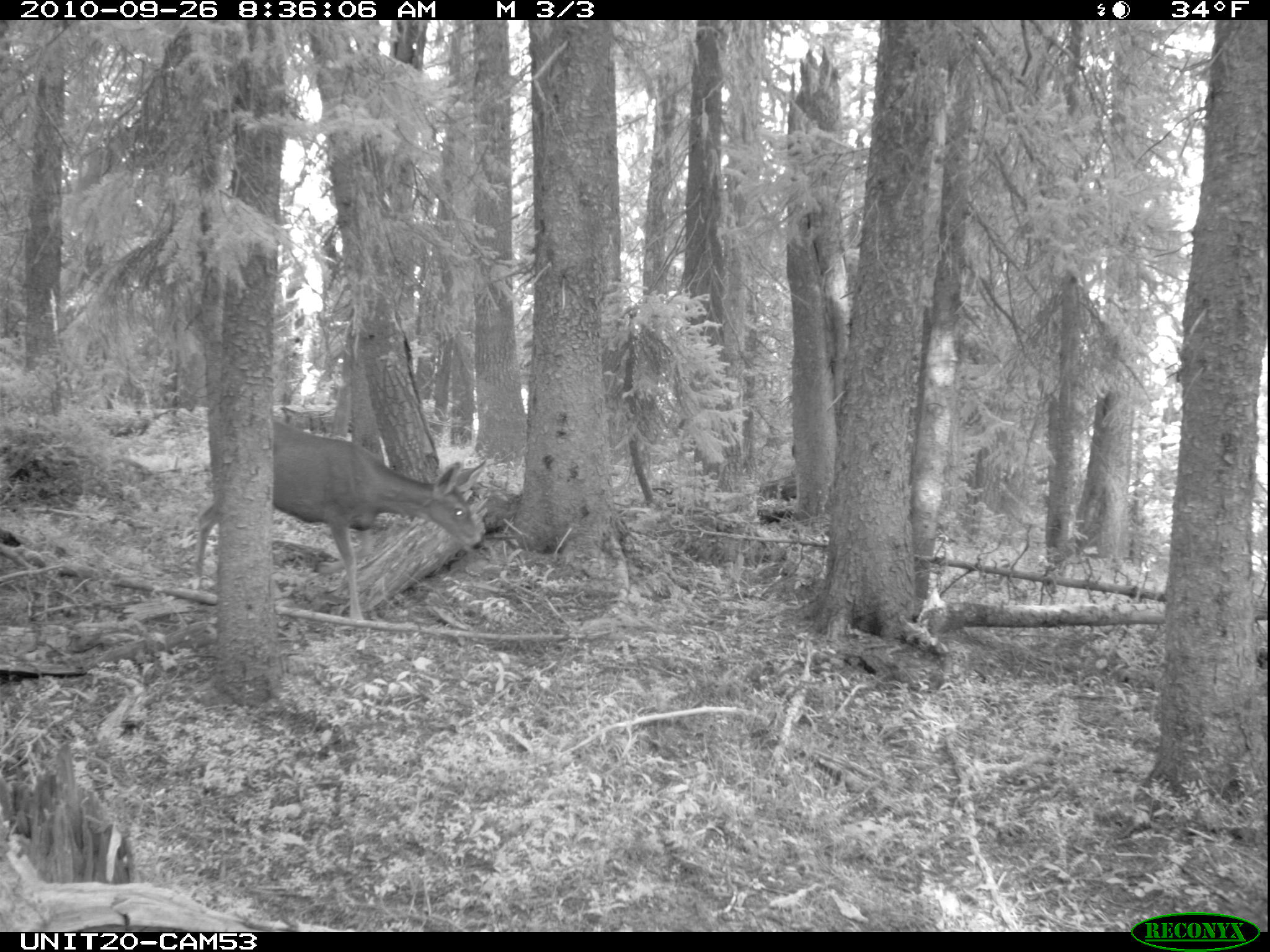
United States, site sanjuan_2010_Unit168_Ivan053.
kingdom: Animalia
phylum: Chordata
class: Mammalia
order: Artiodactyla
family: Cervidae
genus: Odocoileus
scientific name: Odocoileus hemionus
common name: mule deer